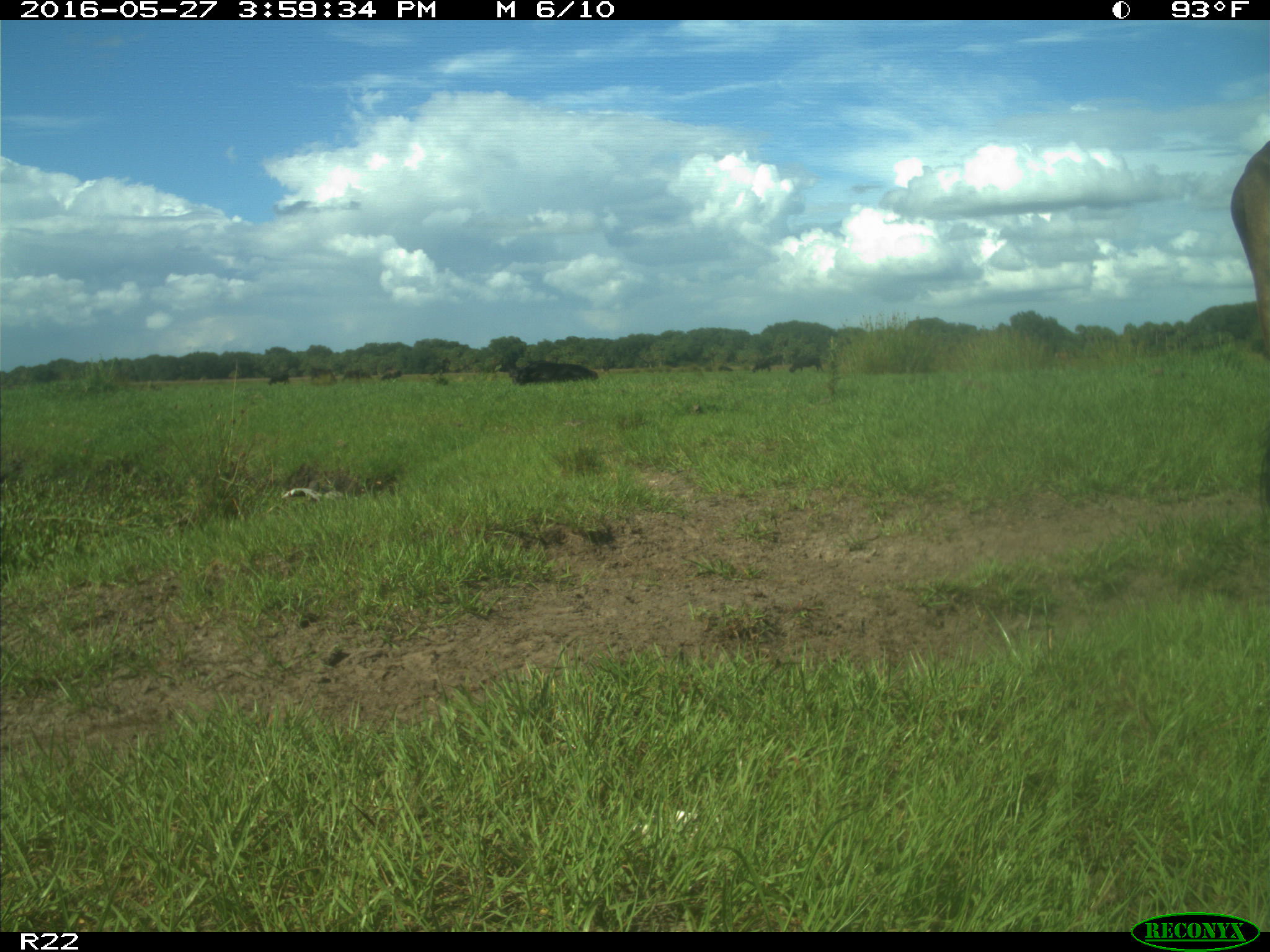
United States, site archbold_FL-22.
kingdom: Animalia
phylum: Chordata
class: Mammalia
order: Artiodactyla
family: Bovidae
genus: Bos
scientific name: Bos taurus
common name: domestic cow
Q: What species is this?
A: Bos taurus (domestic cow).